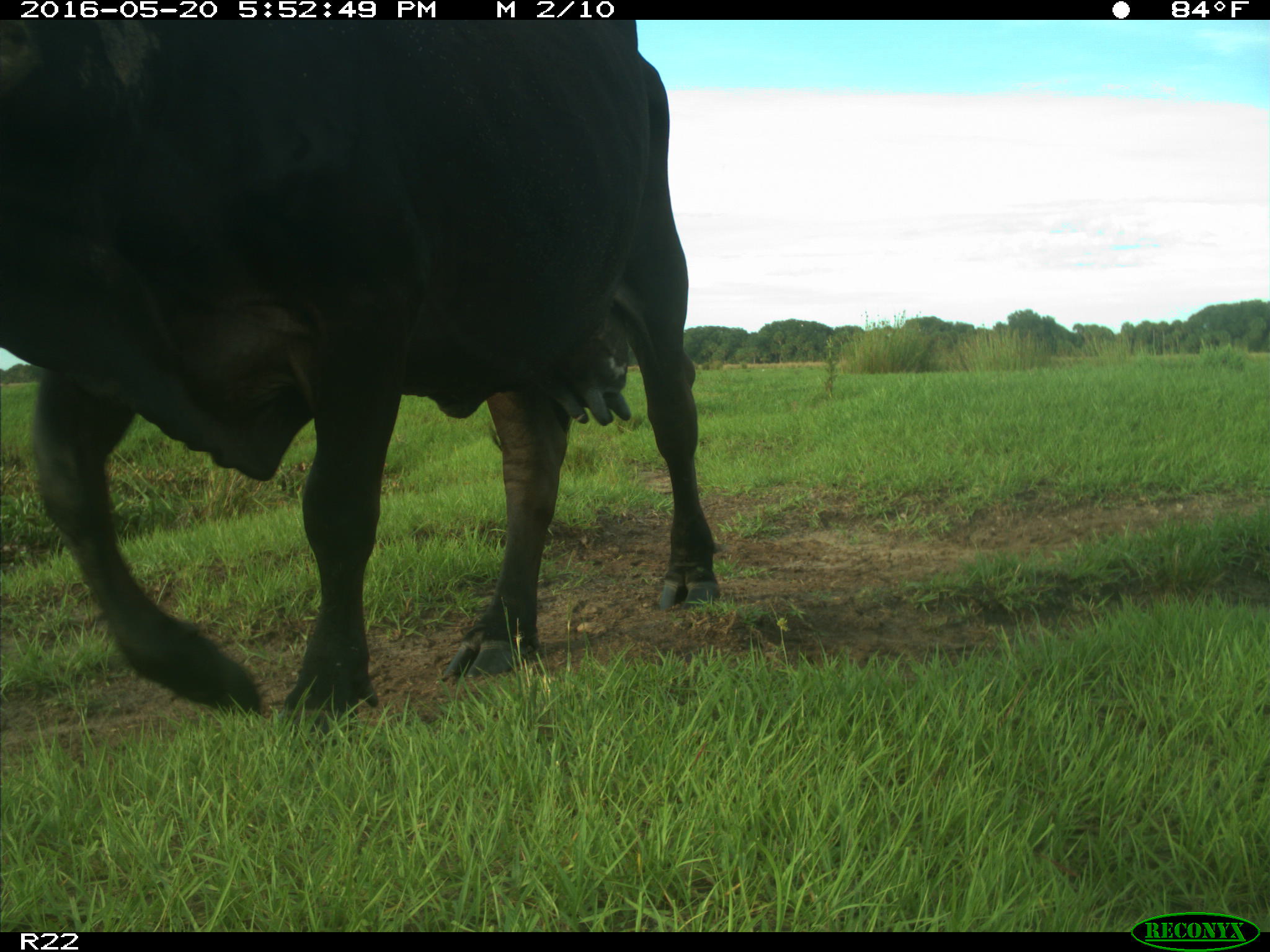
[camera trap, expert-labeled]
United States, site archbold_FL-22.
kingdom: Animalia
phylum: Chordata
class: Mammalia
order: Artiodactyla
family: Bovidae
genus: Bos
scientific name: Bos taurus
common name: domestic cow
Bos taurus (domestic cow).